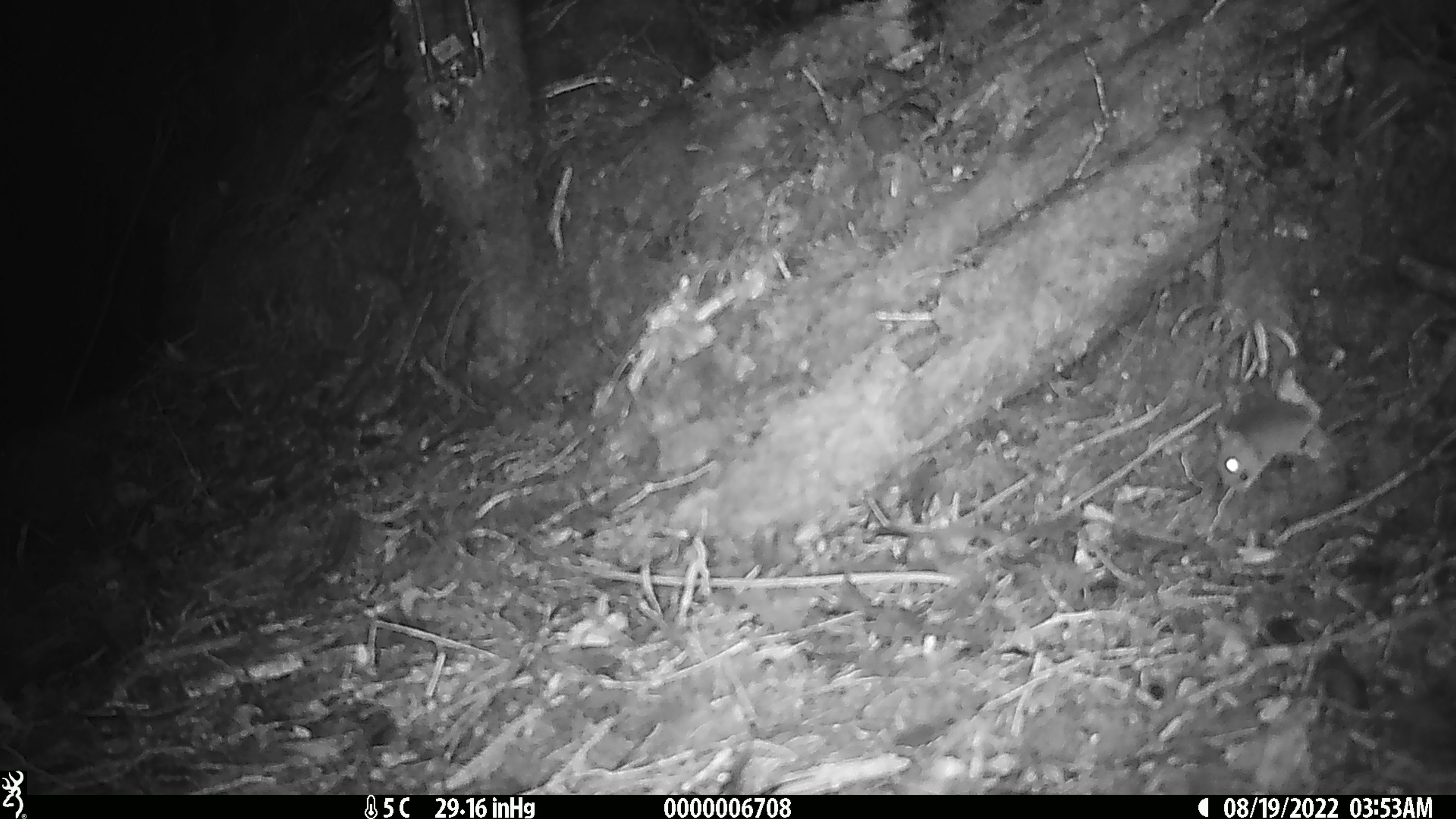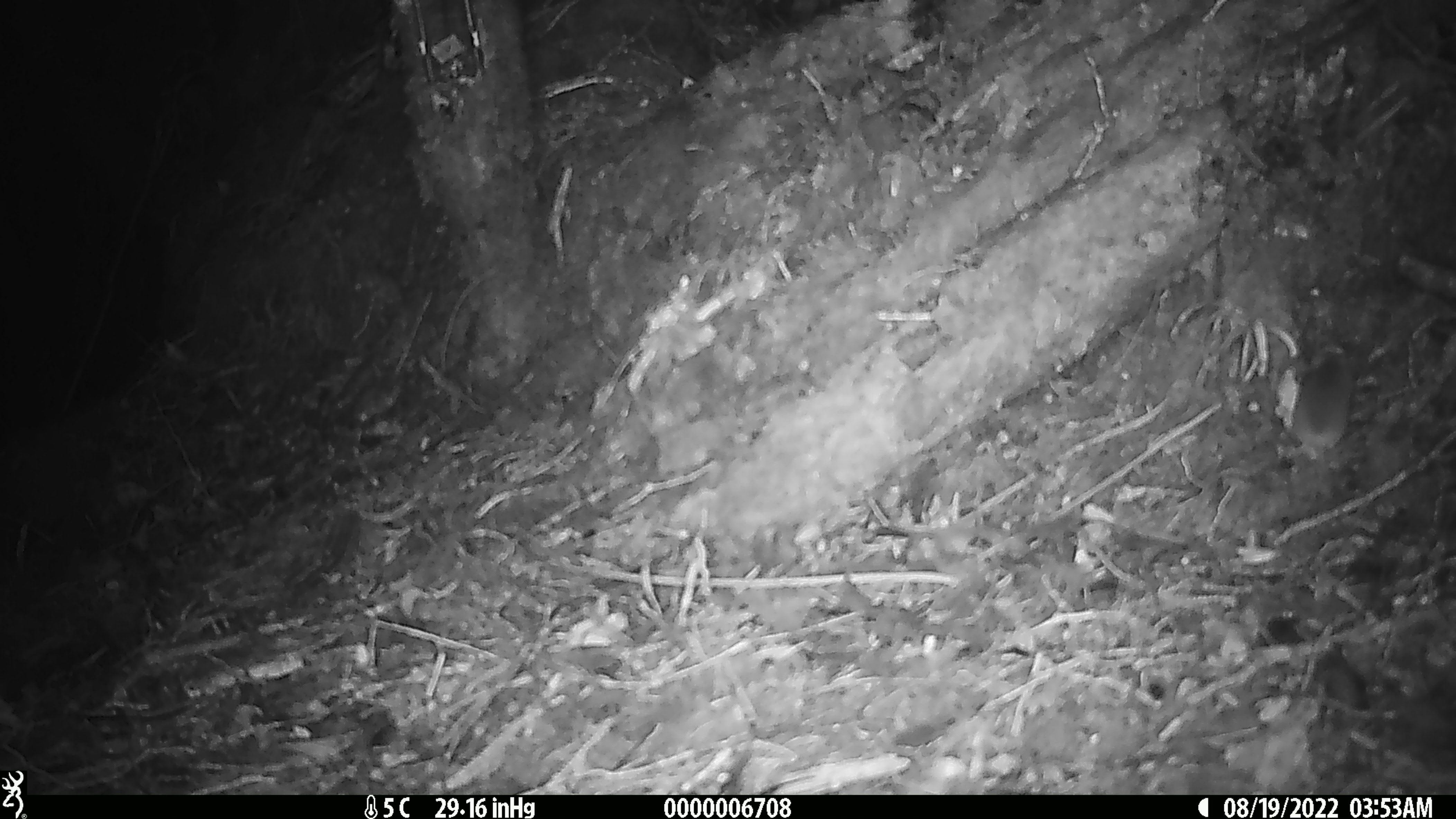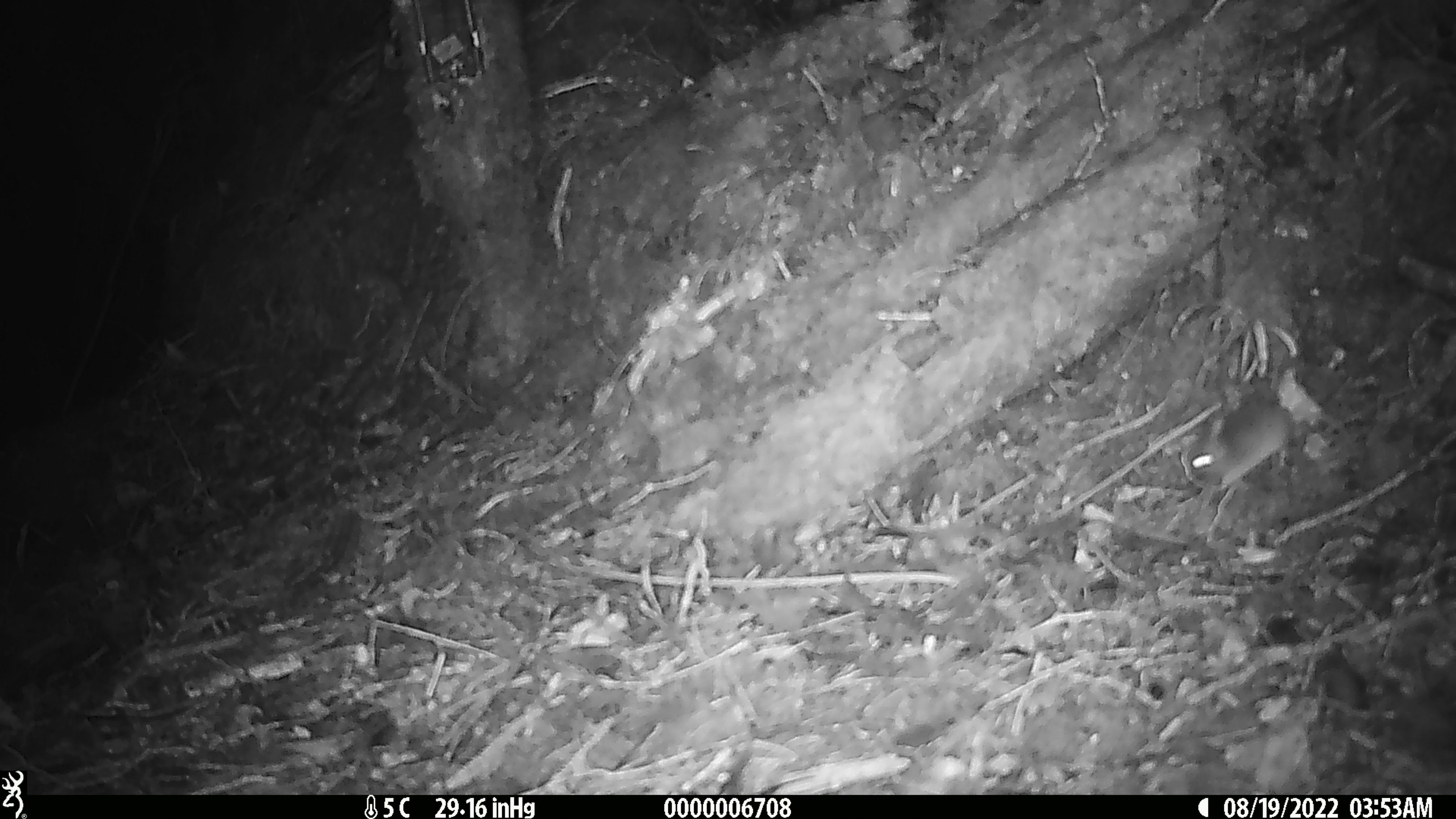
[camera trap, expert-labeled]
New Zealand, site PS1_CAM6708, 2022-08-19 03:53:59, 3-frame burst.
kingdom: Animalia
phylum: Chordata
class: Mammalia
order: Rodentia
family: Muridae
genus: Mus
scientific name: Mus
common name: mouse